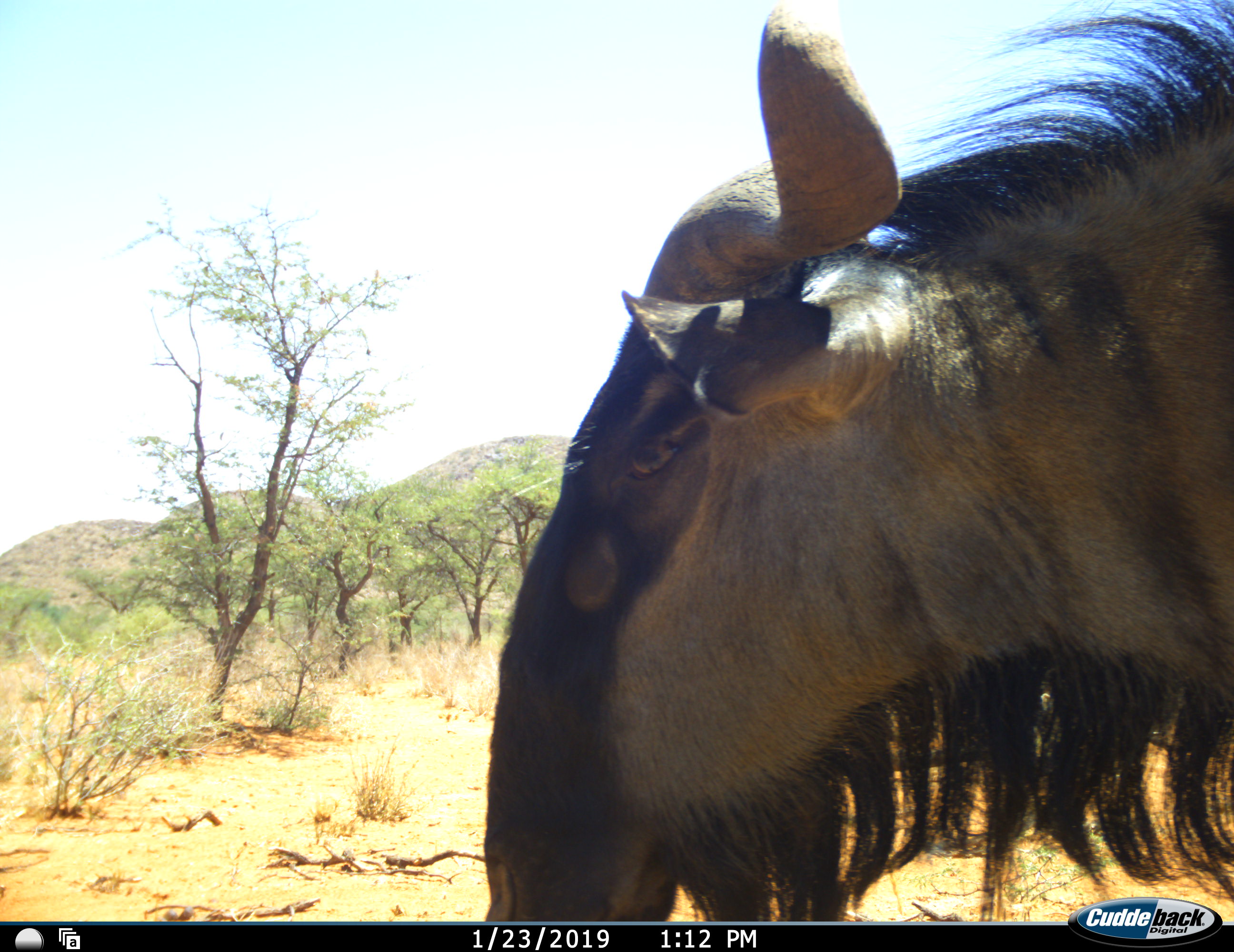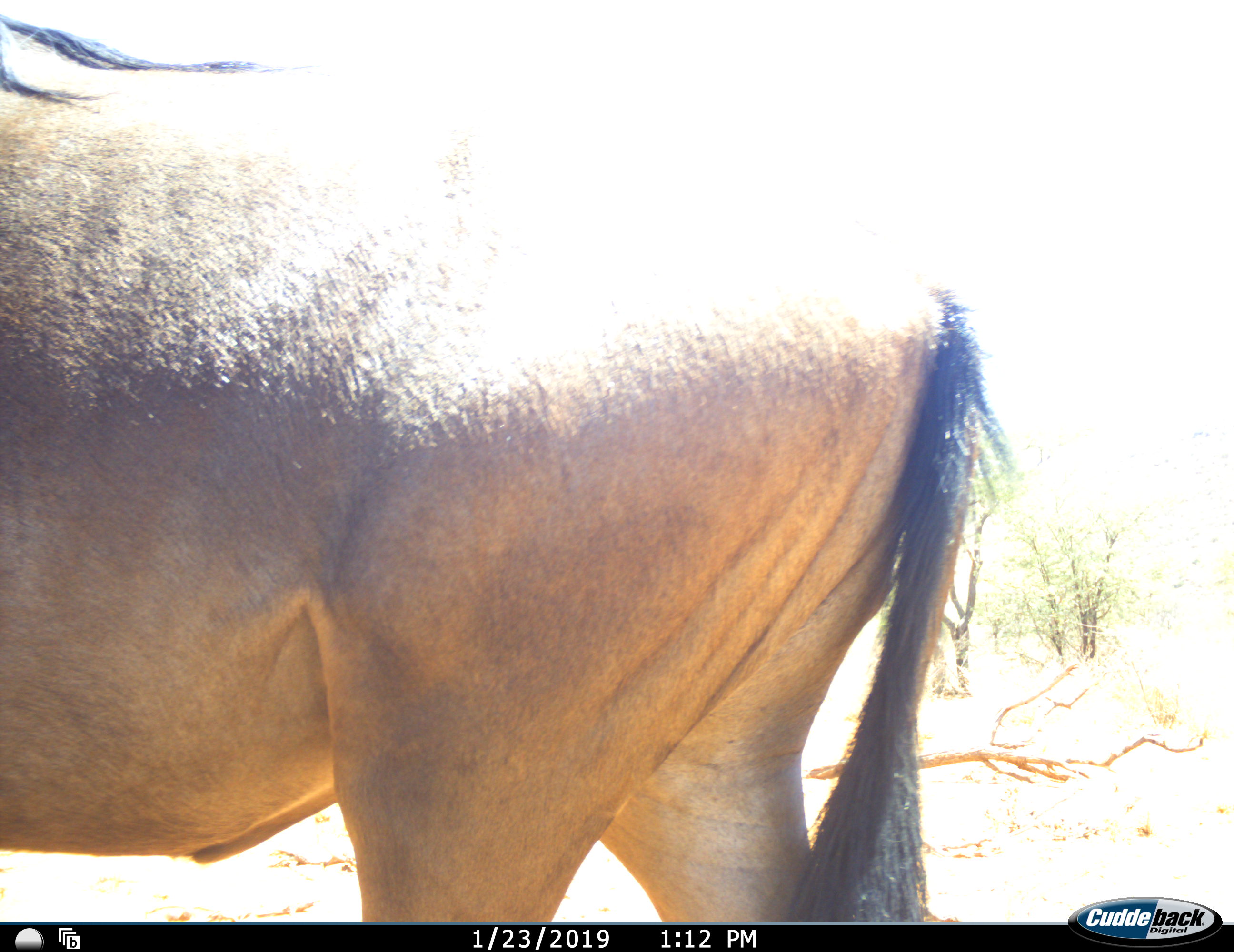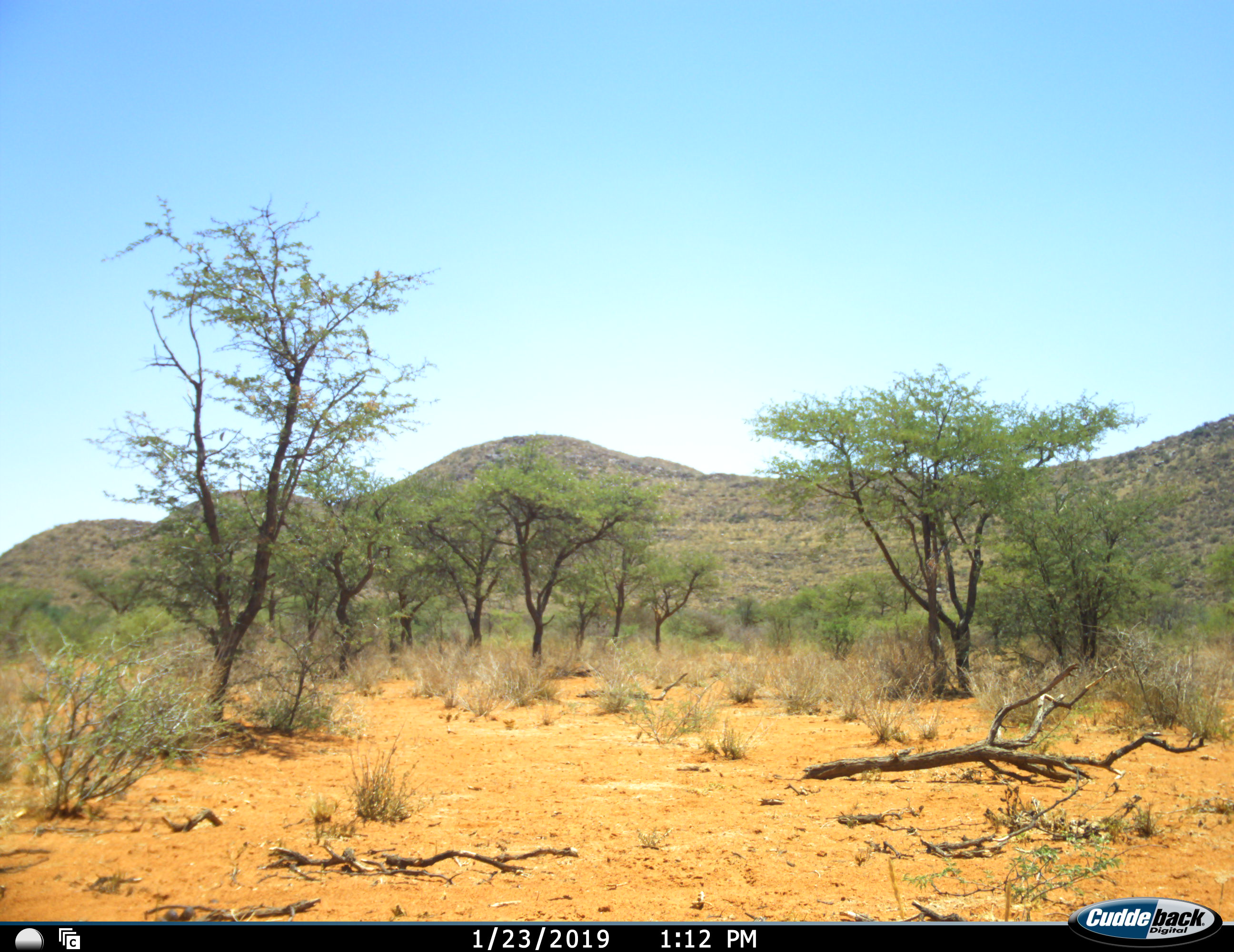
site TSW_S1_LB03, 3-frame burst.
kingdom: Animalia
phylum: Chordata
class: Mammalia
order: Artiodactyla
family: Bovidae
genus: Connochaetes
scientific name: Connochaetes taurinus taurinus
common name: blue wildebeest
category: wildebeestblue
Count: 1.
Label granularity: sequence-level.